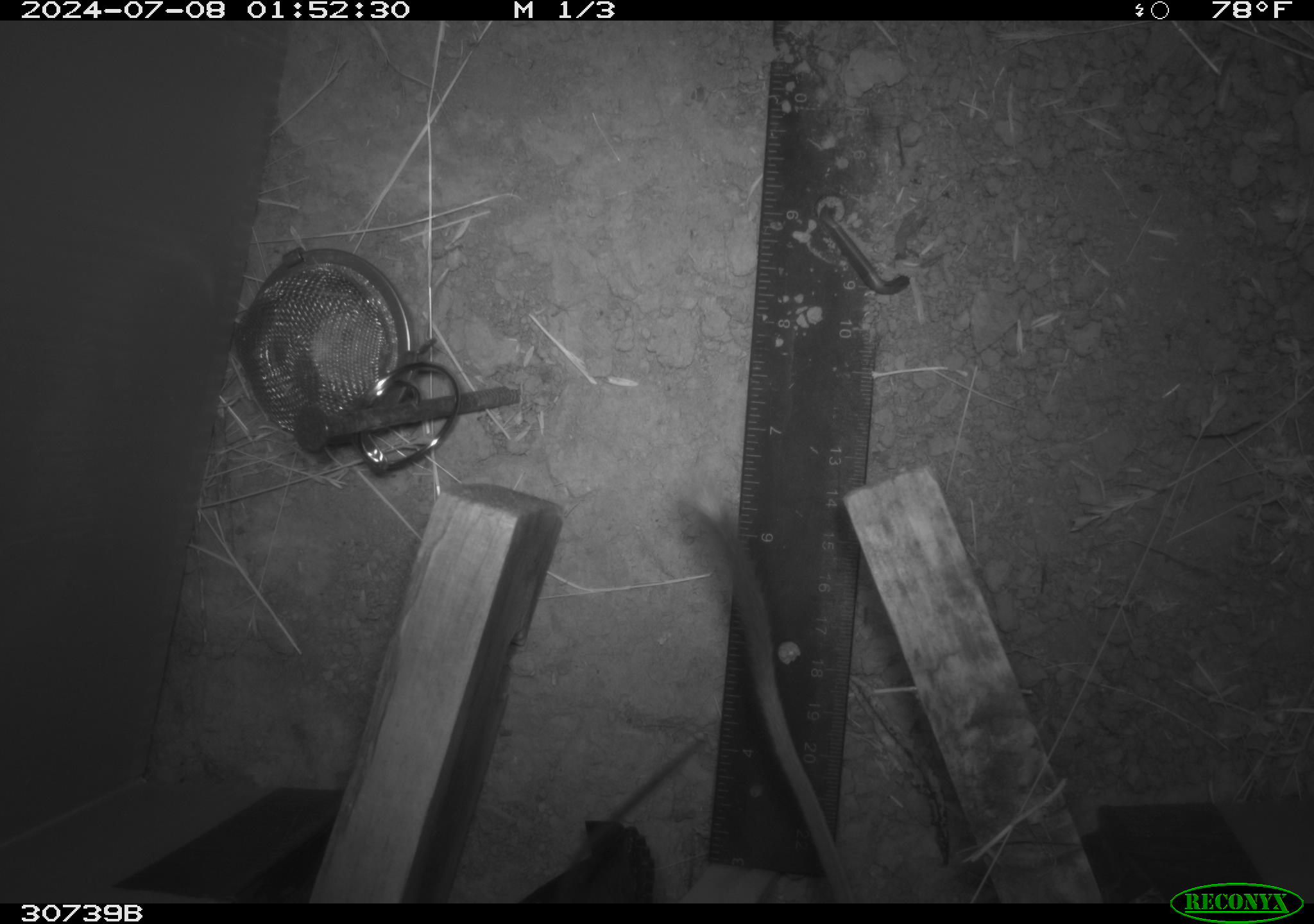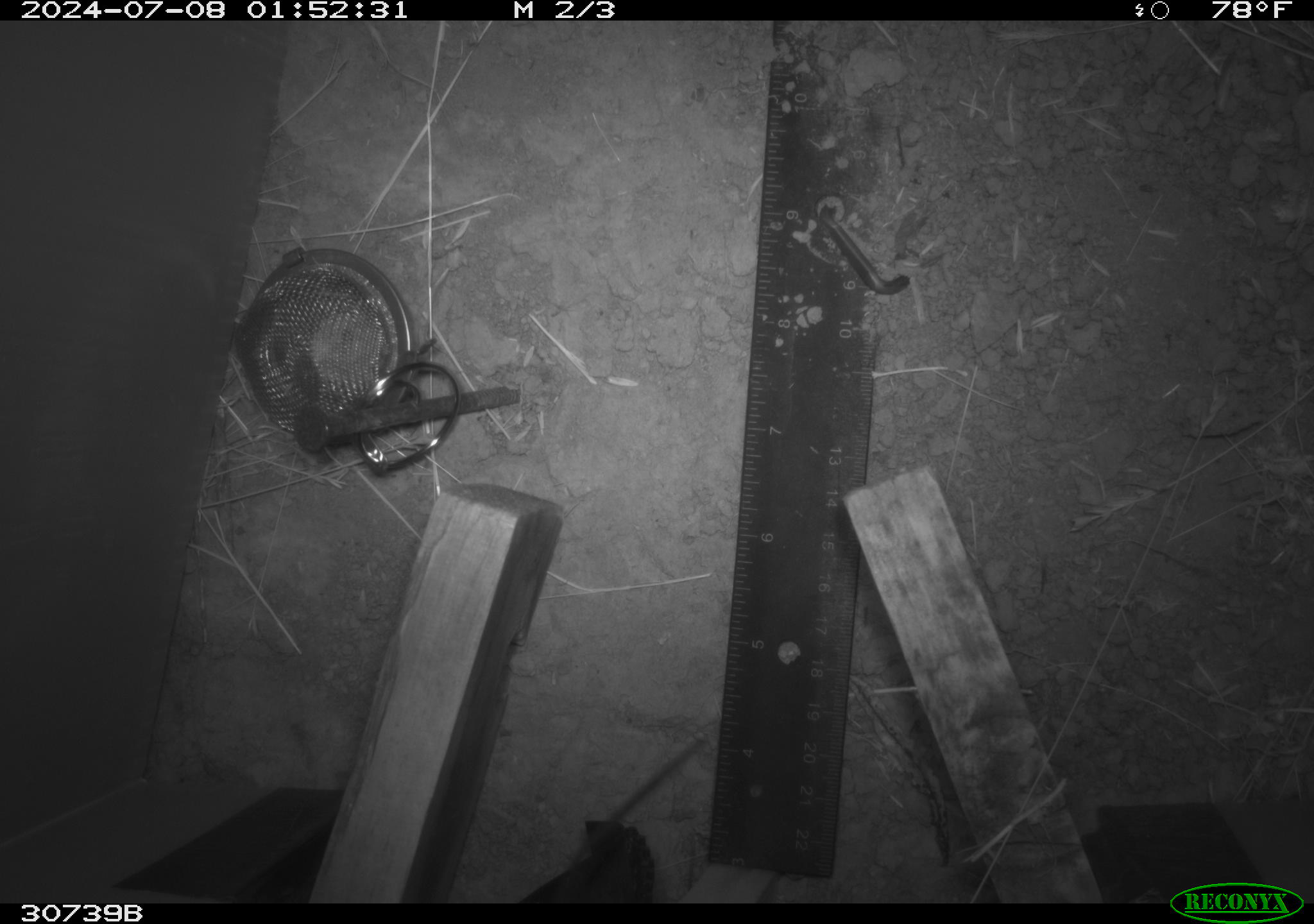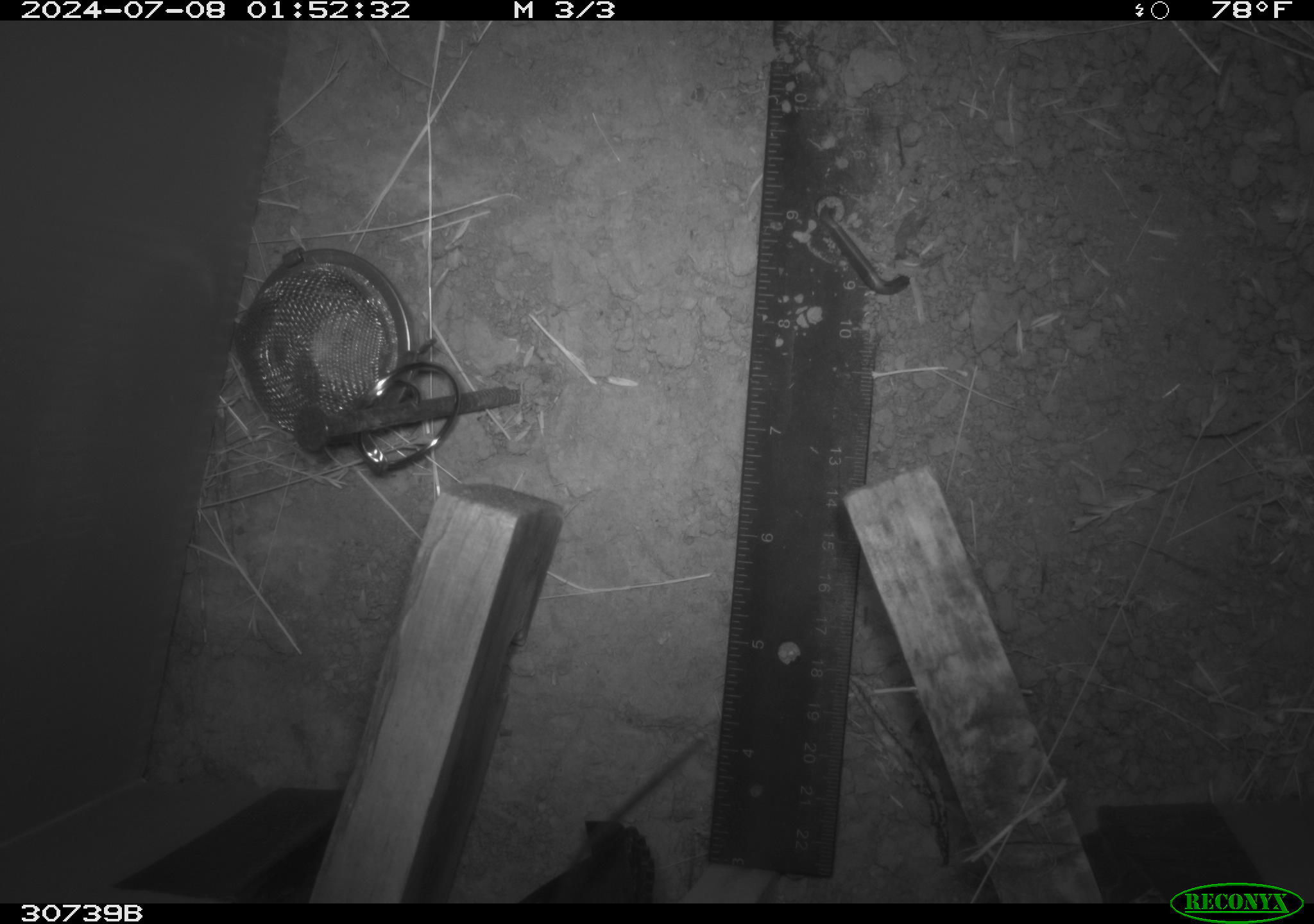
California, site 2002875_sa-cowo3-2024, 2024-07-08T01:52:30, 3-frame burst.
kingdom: Animalia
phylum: Chordata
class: Mammalia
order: Rodentia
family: Heteromyidae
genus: Dipodomys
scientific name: Dipodomys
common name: kangaroo rats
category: dipodomys species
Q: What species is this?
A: Dipodomys species (kangaroo rats) (Dipodomys).